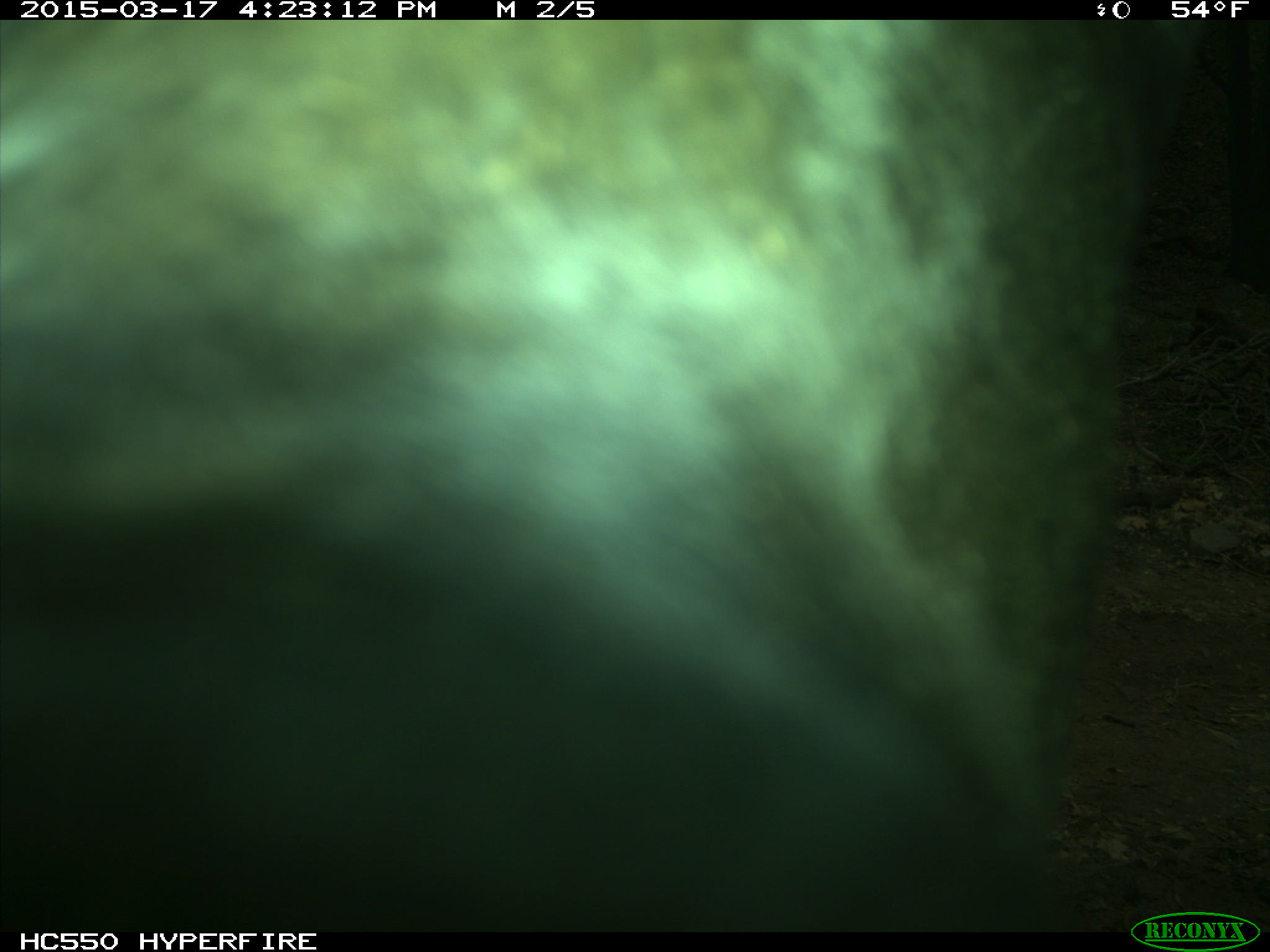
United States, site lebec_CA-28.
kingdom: Animalia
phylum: Chordata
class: Mammalia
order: Artiodactyla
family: Bovidae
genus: Bos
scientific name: Bos taurus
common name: domestic cow